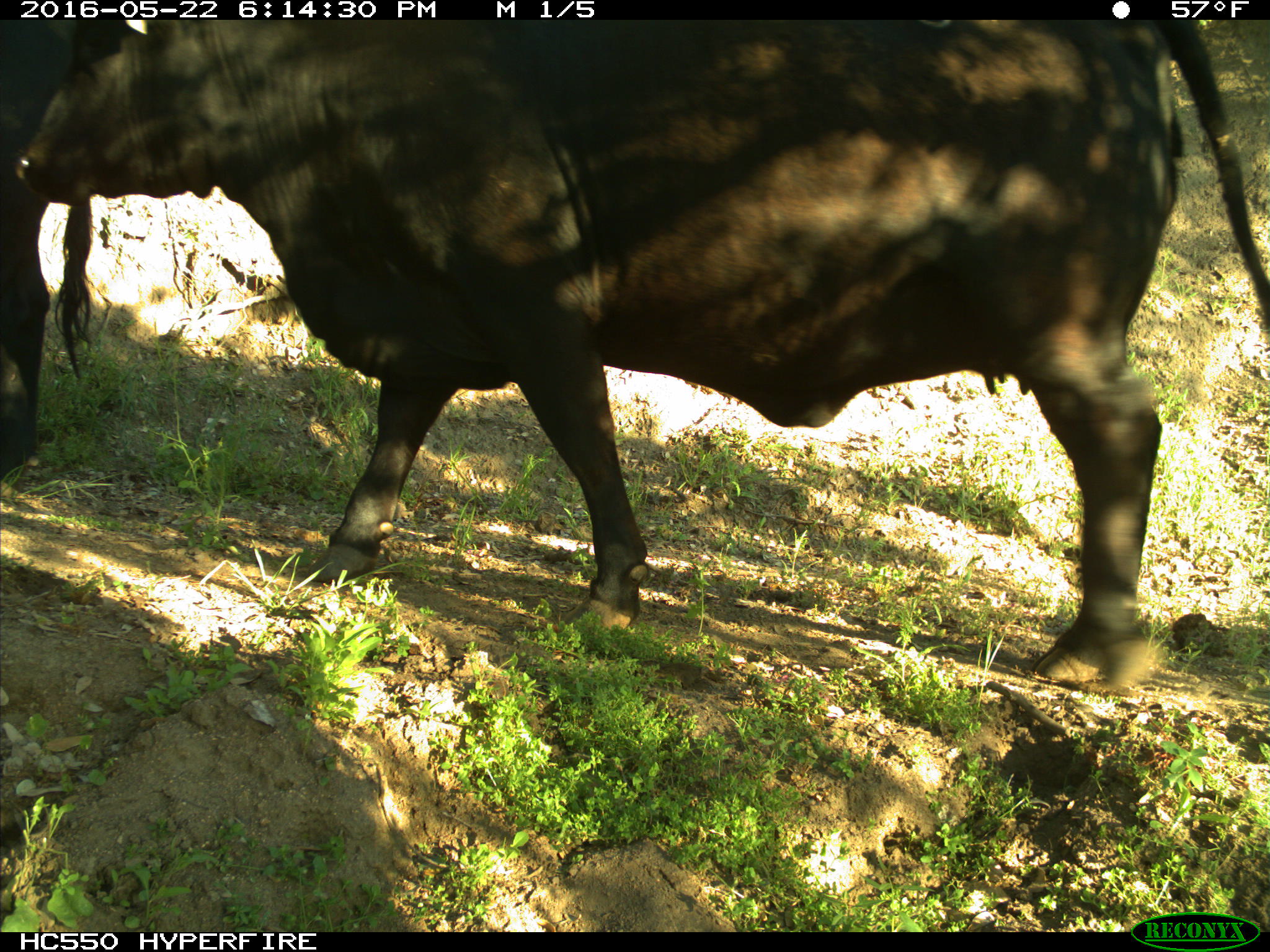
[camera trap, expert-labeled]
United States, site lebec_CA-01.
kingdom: Animalia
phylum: Chordata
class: Mammalia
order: Artiodactyla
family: Bovidae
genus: Bos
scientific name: Bos taurus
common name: domestic cow